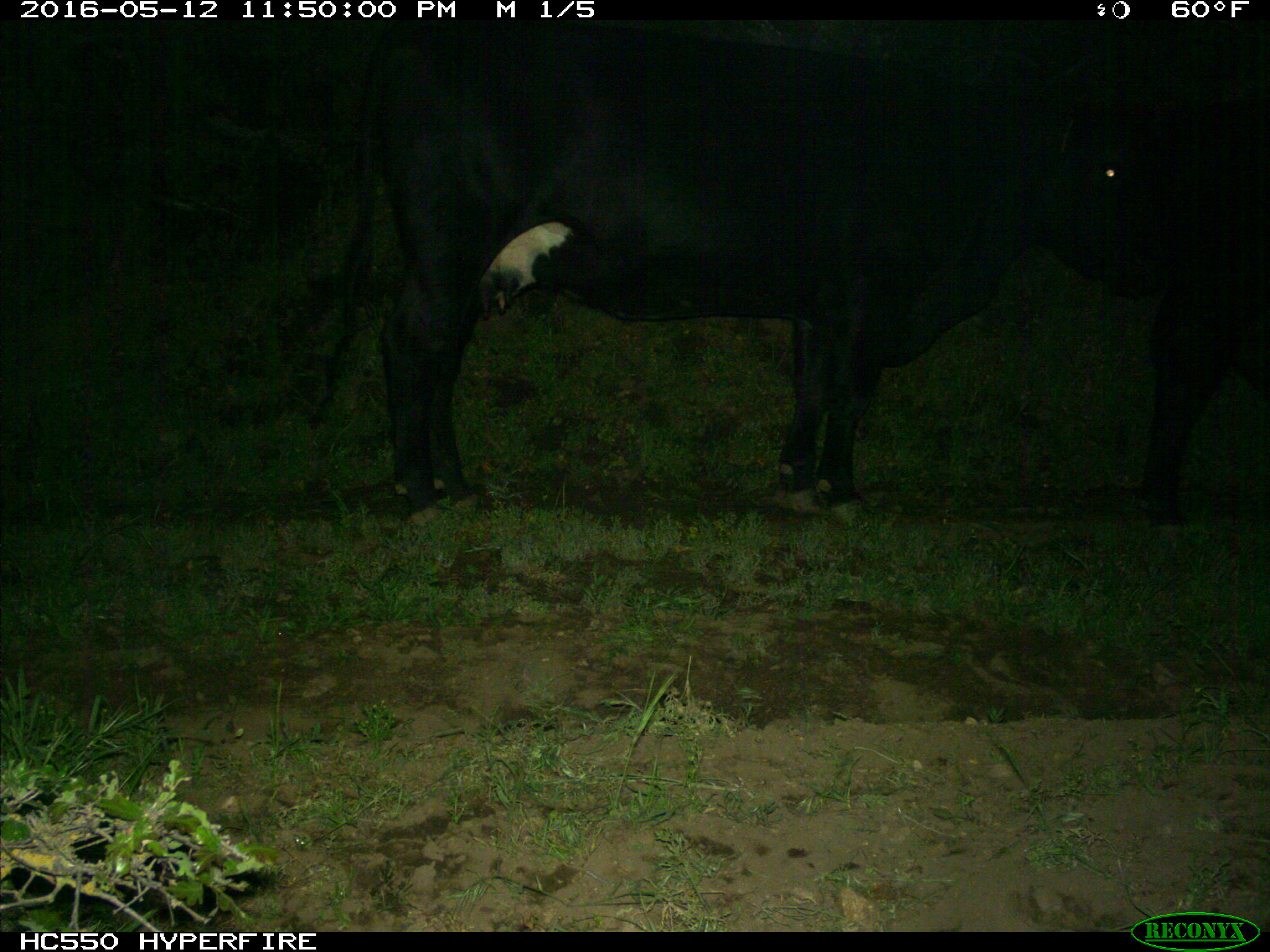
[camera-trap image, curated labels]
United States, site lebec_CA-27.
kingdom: Animalia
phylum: Chordata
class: Mammalia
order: Artiodactyla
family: Bovidae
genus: Bos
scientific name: Bos taurus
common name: domestic cow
Bos taurus (domestic cow).